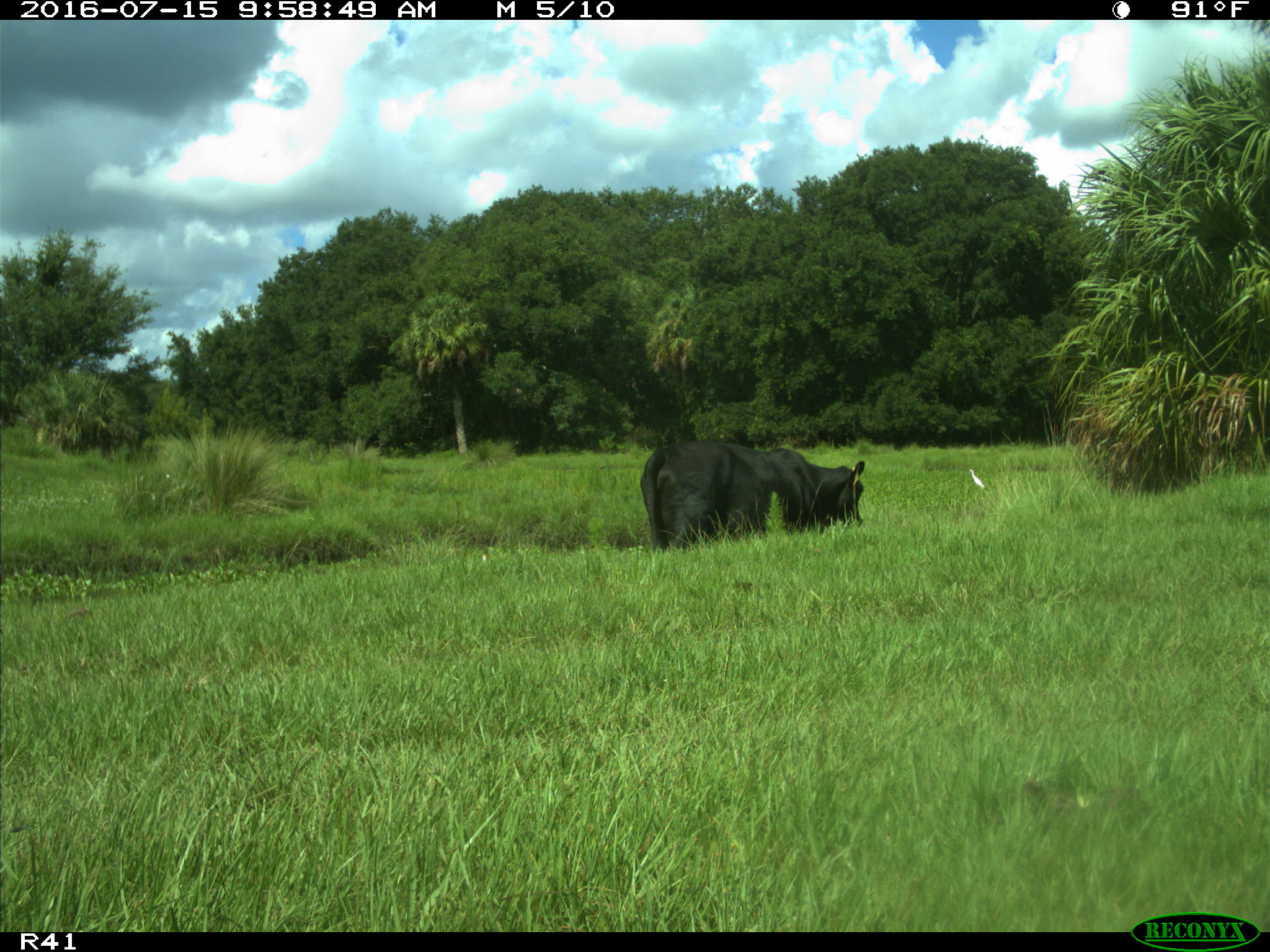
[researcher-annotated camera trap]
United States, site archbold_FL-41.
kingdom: Animalia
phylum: Chordata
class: Mammalia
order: Artiodactyla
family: Bovidae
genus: Bos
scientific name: Bos taurus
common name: domestic cow